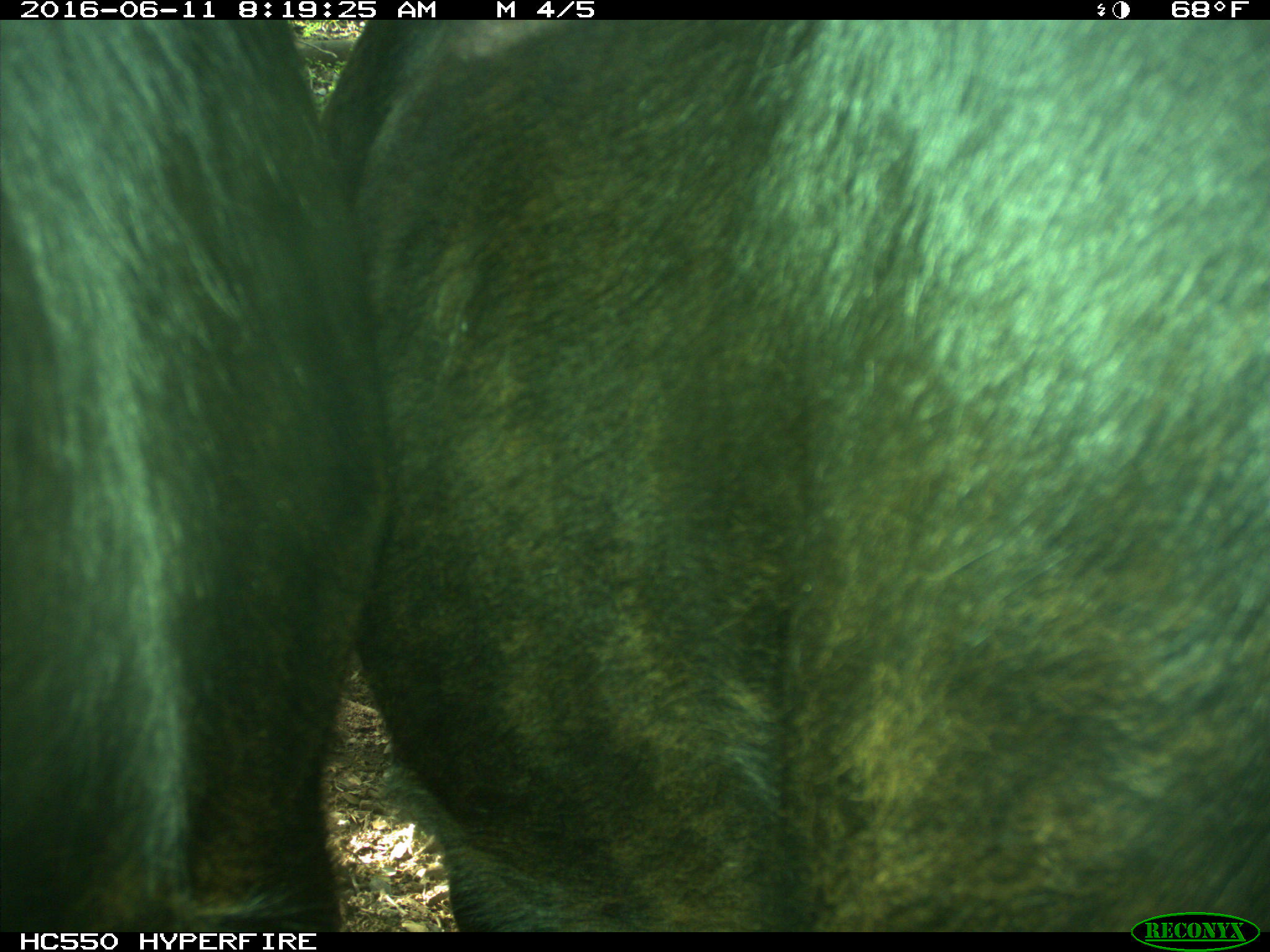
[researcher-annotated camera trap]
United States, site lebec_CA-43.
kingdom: Animalia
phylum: Chordata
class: Mammalia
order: Artiodactyla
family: Bovidae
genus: Bos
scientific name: Bos taurus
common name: domestic cow